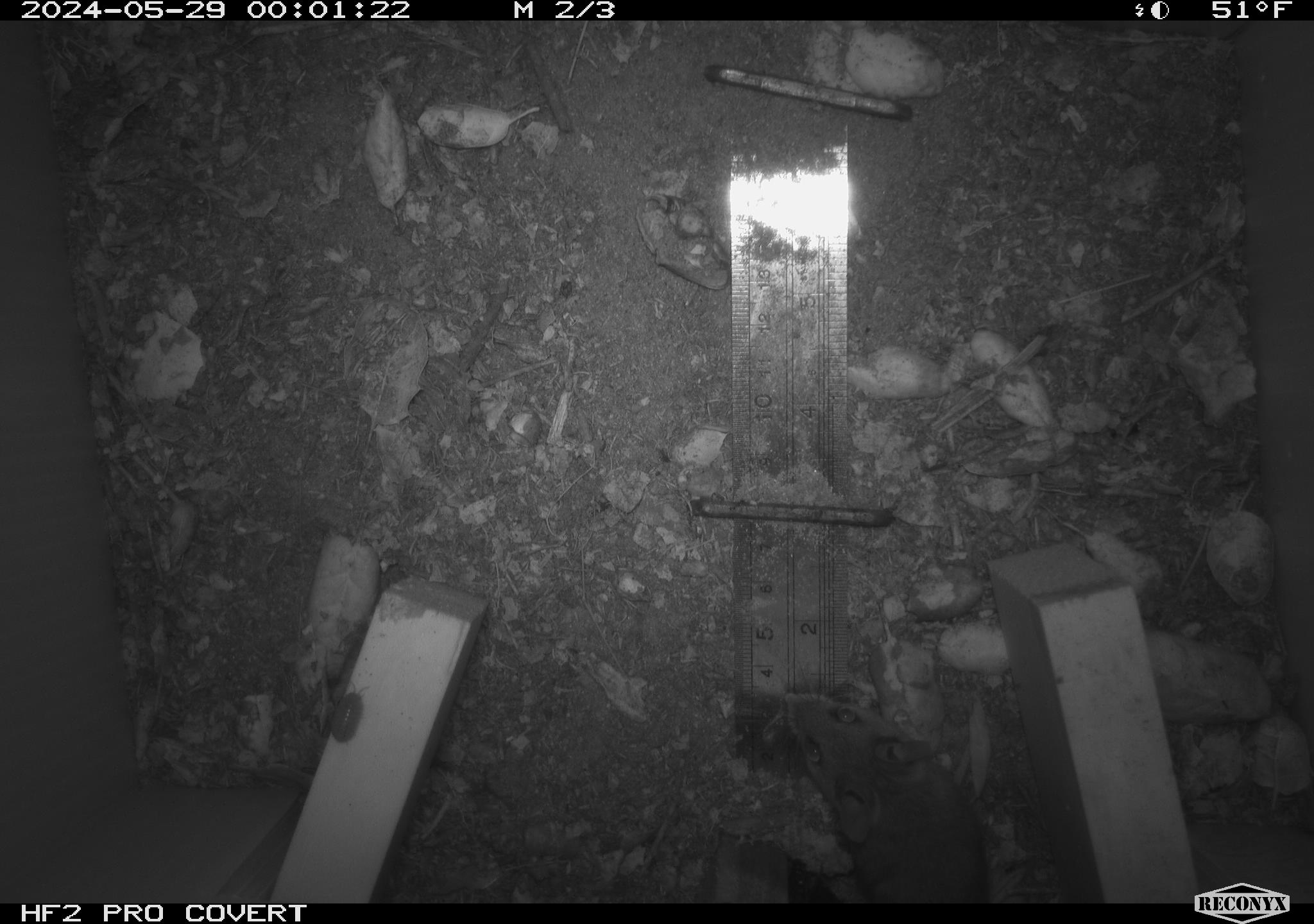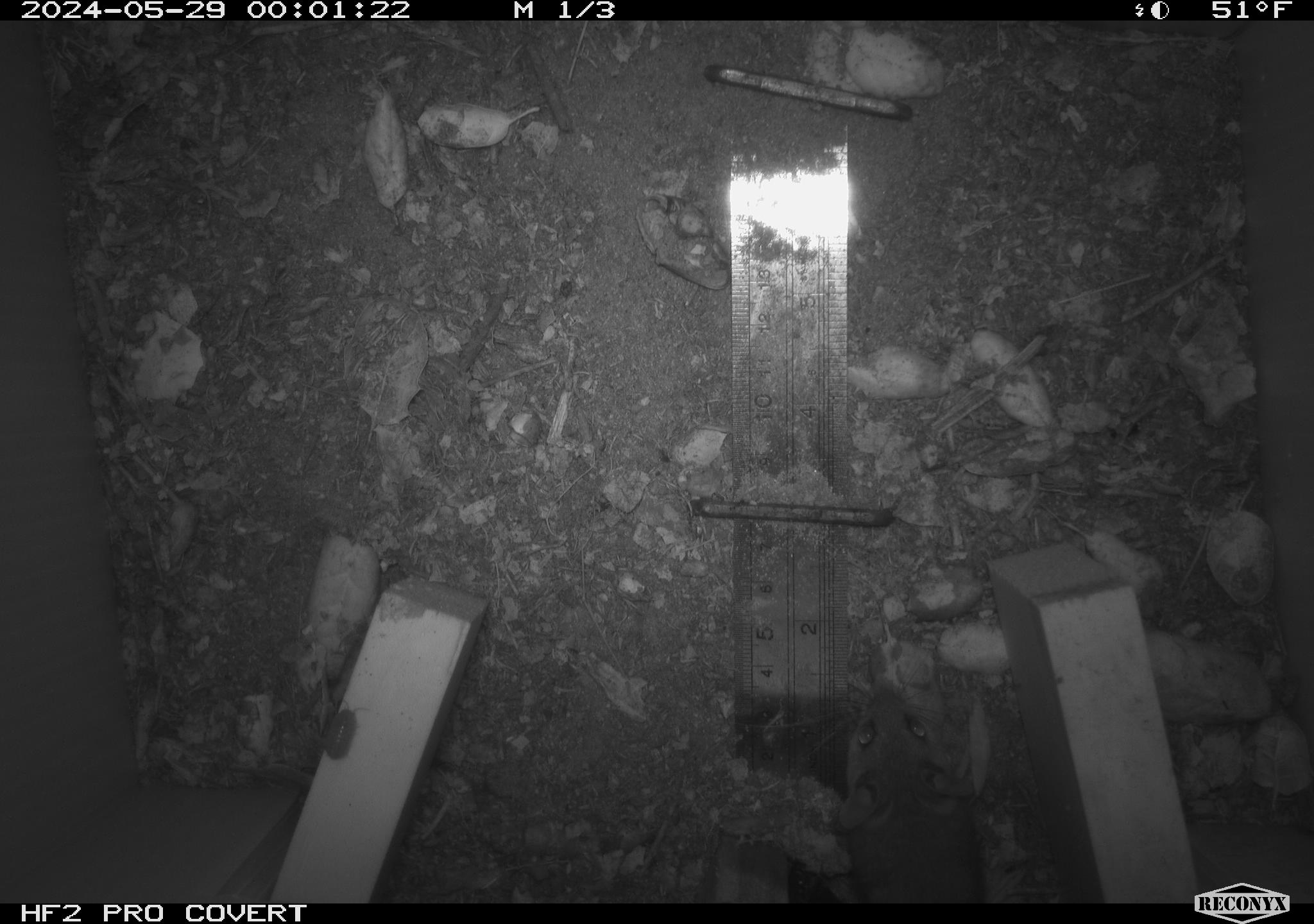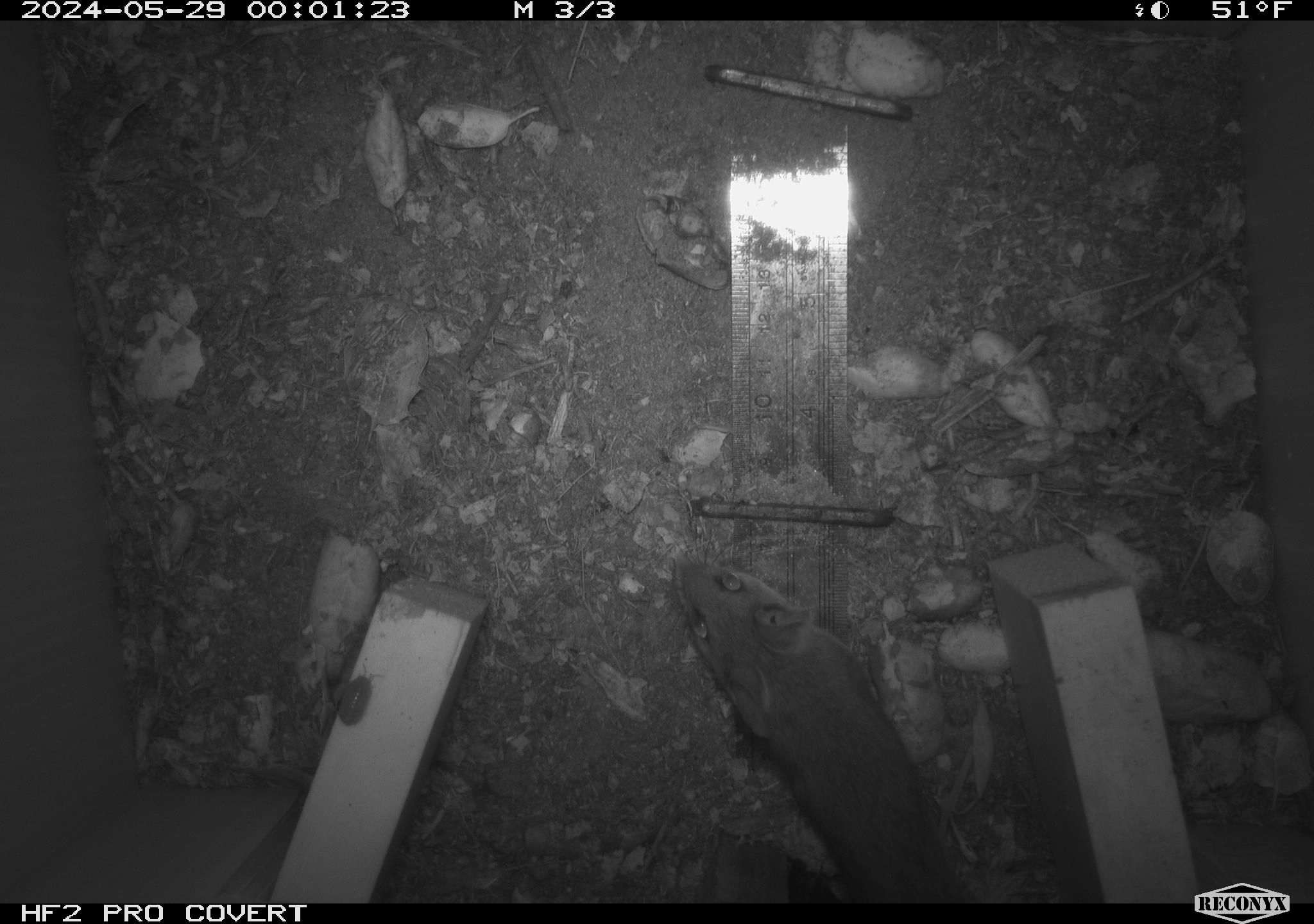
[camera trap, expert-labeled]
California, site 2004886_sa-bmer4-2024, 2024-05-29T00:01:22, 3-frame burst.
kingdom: Animalia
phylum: Chordata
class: Mammalia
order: Rodentia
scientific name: Rodentia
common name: mouse species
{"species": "mouse species (Rodentia)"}